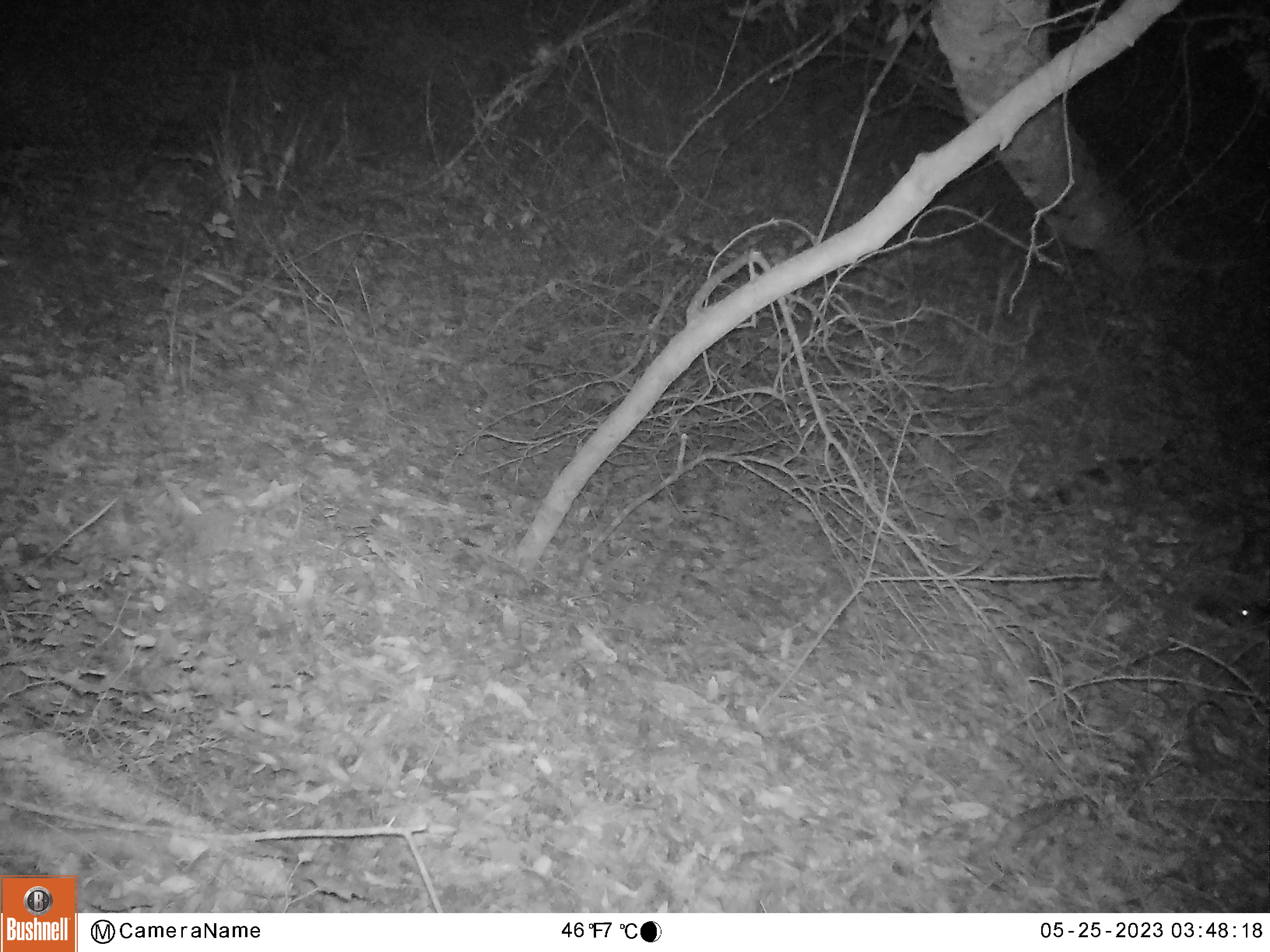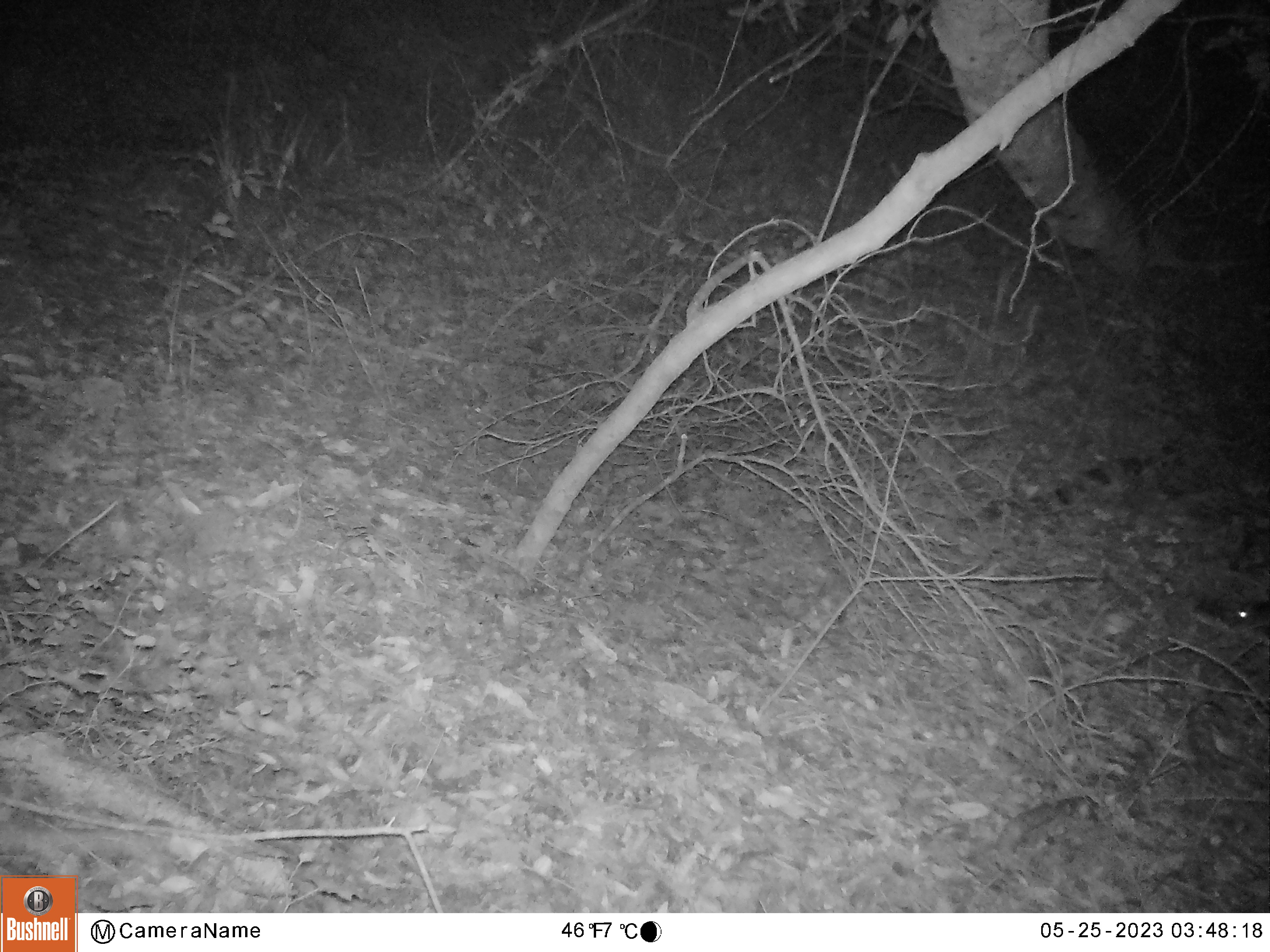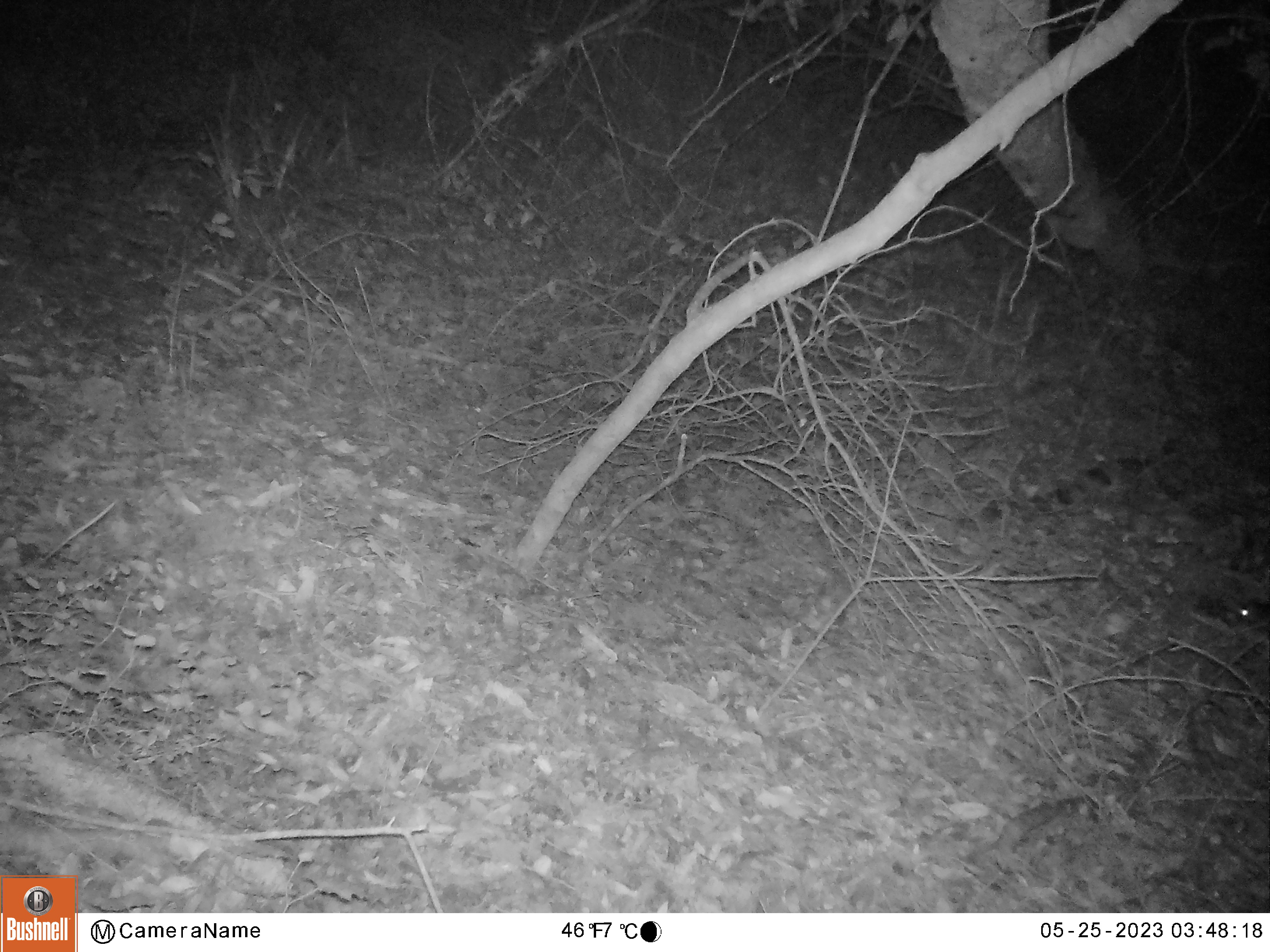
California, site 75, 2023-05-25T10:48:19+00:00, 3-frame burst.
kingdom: Animalia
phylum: Chordata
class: Mammalia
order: Rodentia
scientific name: Rodentia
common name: mouse or rat